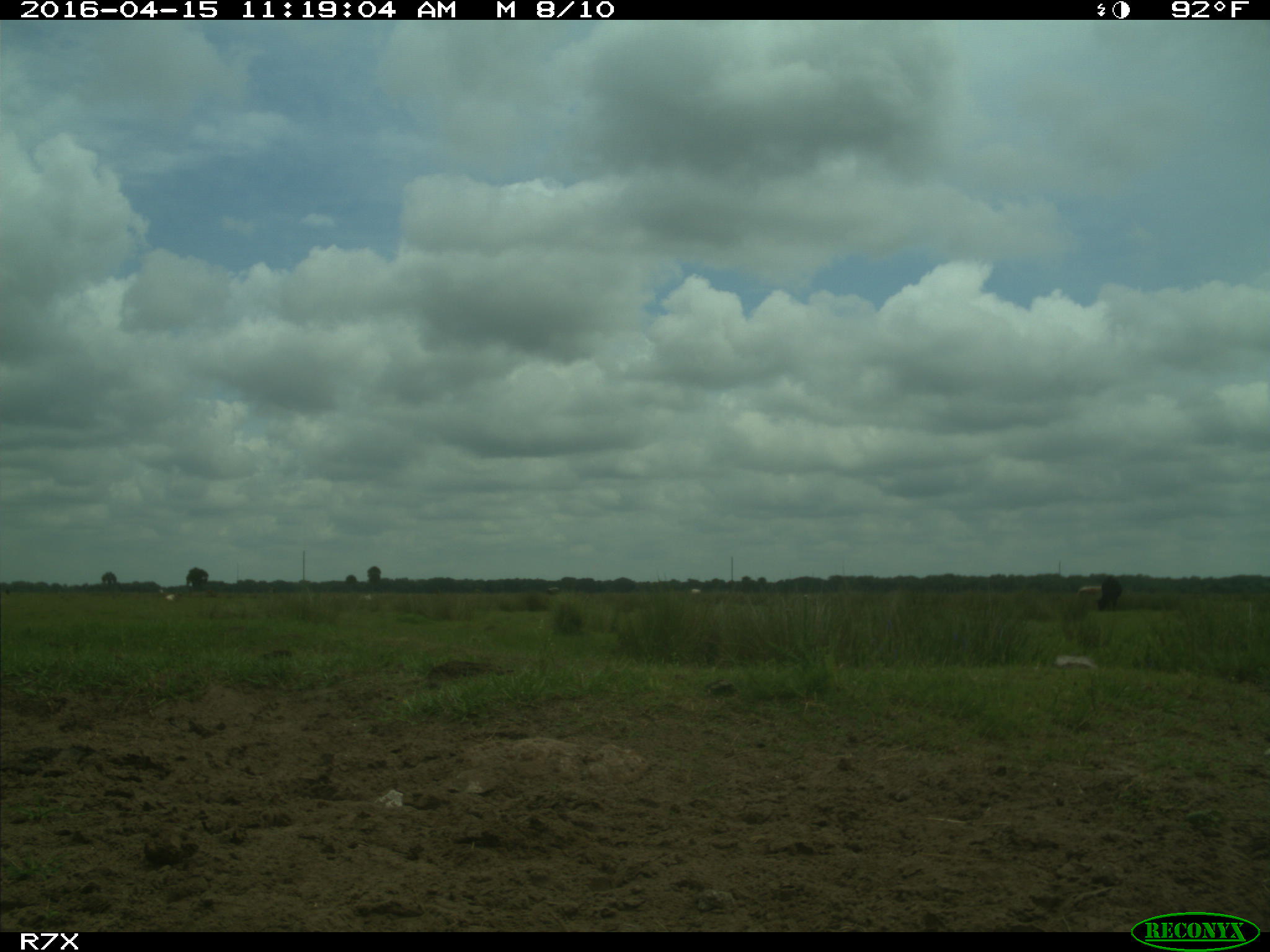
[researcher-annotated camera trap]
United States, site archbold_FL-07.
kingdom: Animalia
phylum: Chordata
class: Mammalia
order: Artiodactyla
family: Bovidae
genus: Bos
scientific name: Bos taurus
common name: domestic cow